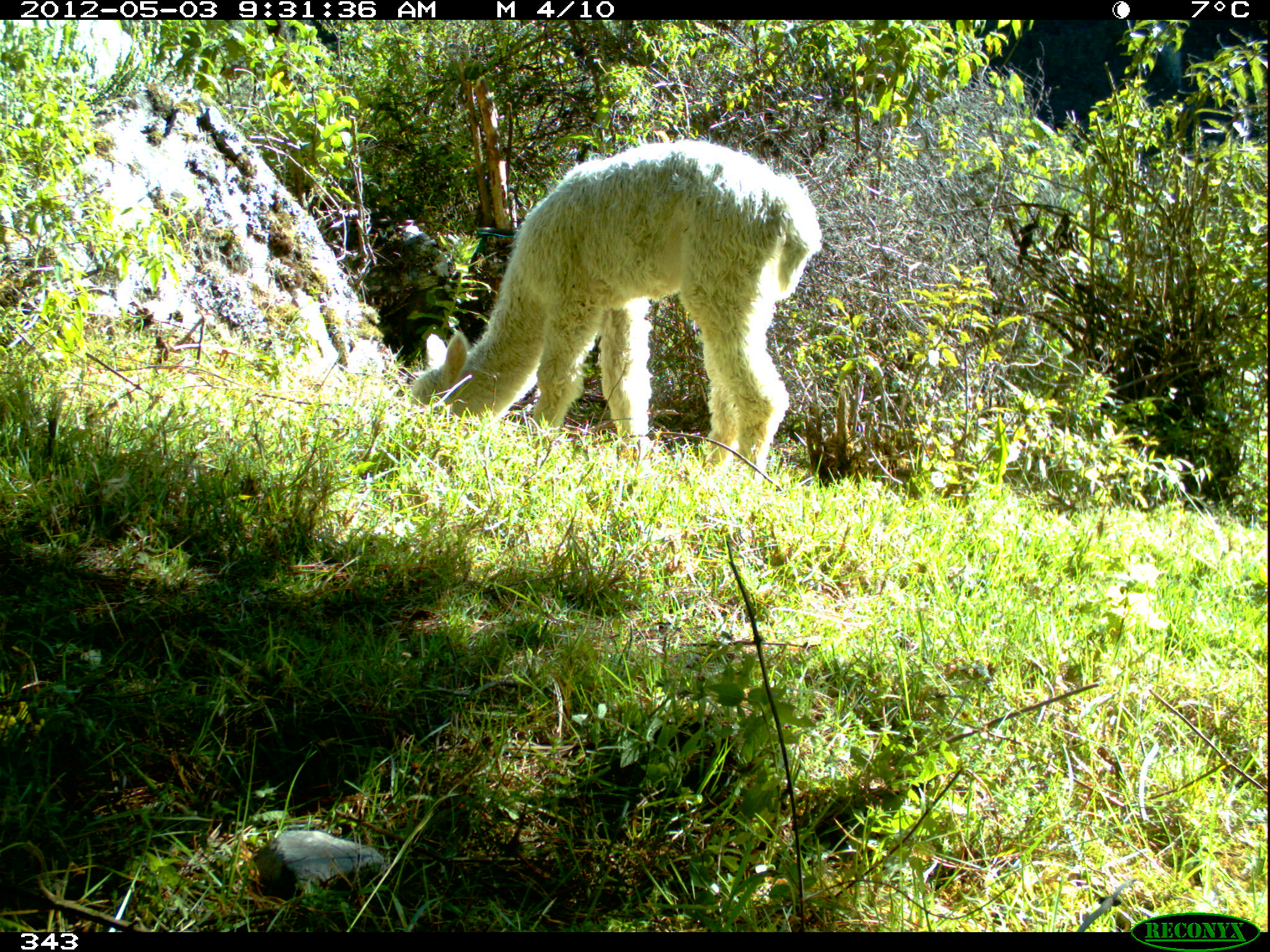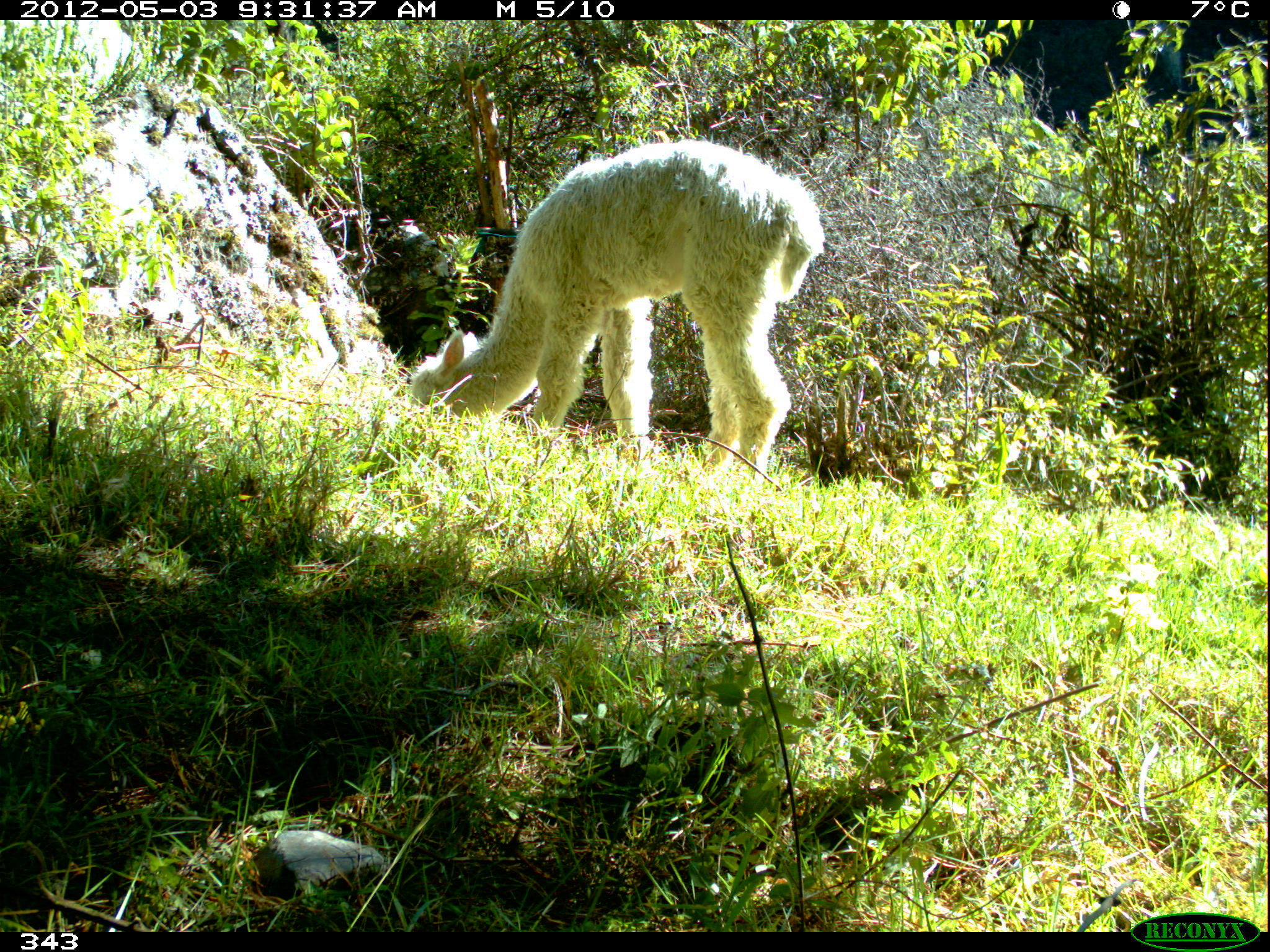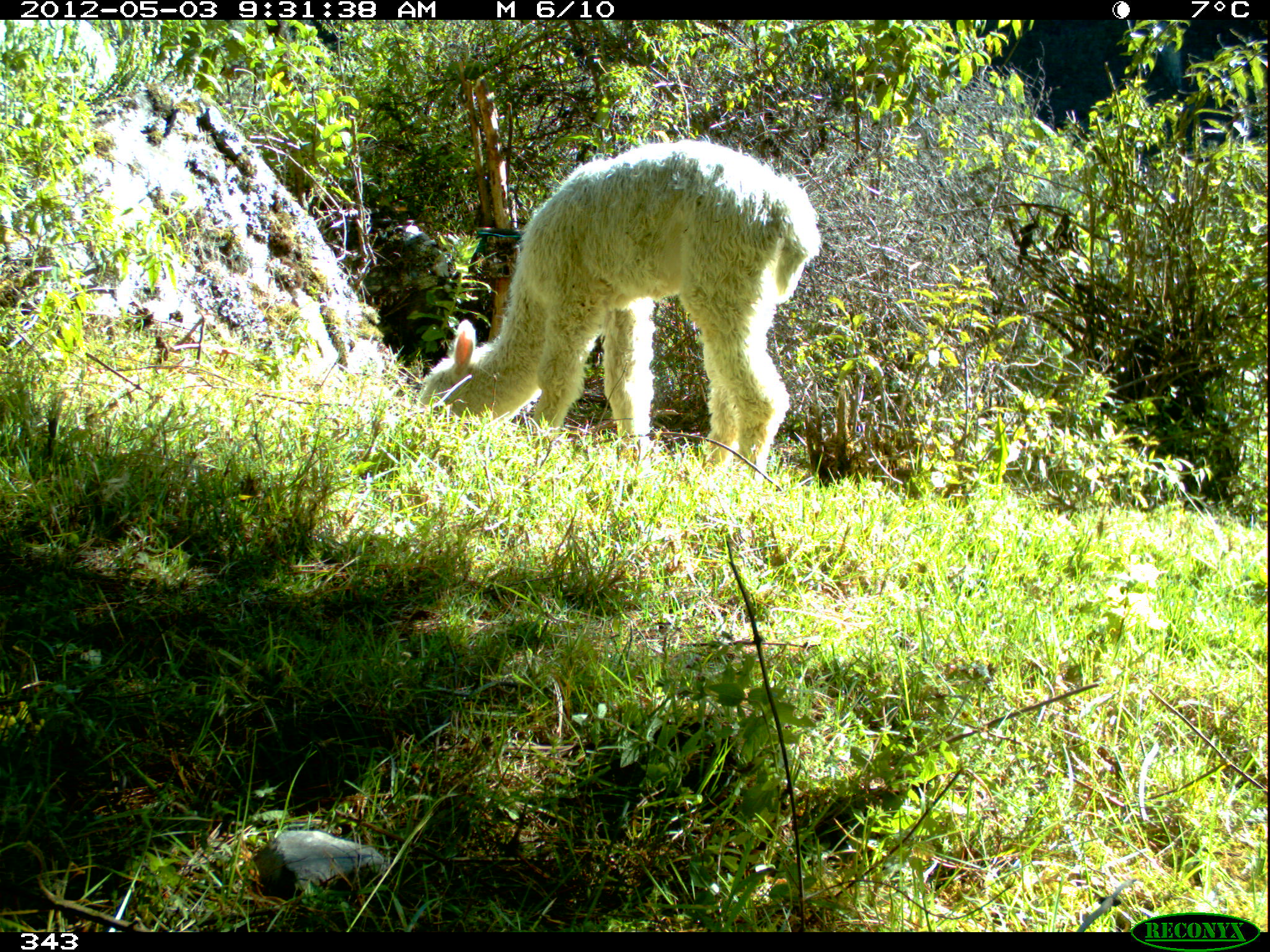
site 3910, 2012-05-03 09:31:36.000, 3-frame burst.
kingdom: Animalia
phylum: Chordata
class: Mammalia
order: Artiodactyla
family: Camelidae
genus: Vicugna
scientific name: Vicugna pacos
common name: alpaca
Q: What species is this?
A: Vicugna pacos (alpaca).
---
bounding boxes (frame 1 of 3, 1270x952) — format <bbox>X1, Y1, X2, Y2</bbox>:
vicugna pacos: <bbox>410, 138, 822, 482</bbox>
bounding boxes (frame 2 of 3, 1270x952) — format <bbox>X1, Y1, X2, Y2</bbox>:
vicugna pacos: <bbox>410, 139, 825, 482</bbox>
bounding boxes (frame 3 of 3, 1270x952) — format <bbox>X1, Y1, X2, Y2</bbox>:
vicugna pacos: <bbox>417, 138, 821, 481</bbox>